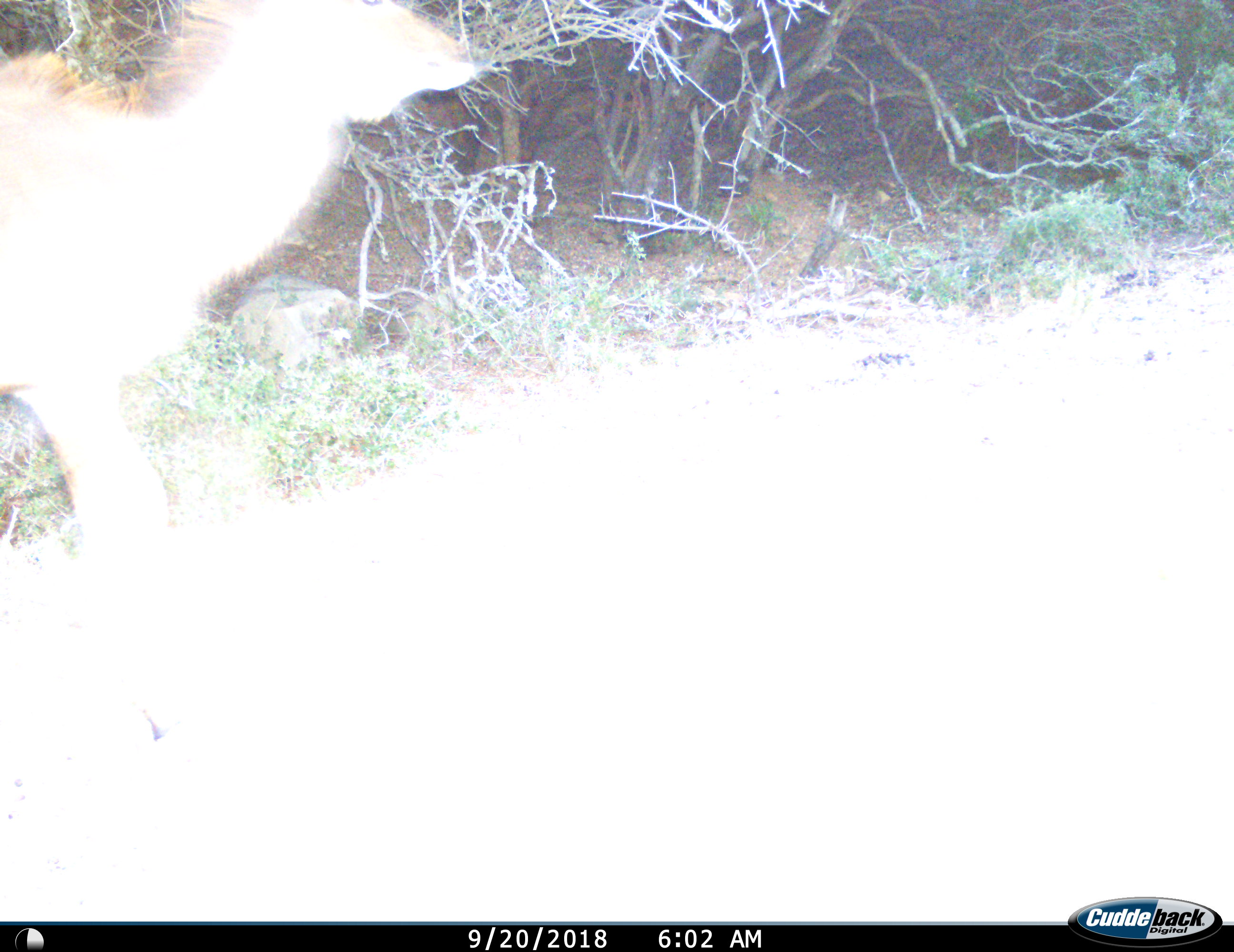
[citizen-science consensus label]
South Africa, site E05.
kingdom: Animalia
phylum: Chordata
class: Mammalia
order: Artiodactyla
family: Bovidae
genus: Tragelaphus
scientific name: Tragelaphus strepsiceros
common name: greater kudu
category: kudu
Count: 1.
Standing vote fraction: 25%.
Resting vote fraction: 0%.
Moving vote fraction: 75%.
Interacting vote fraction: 0%.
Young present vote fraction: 12%.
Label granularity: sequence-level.